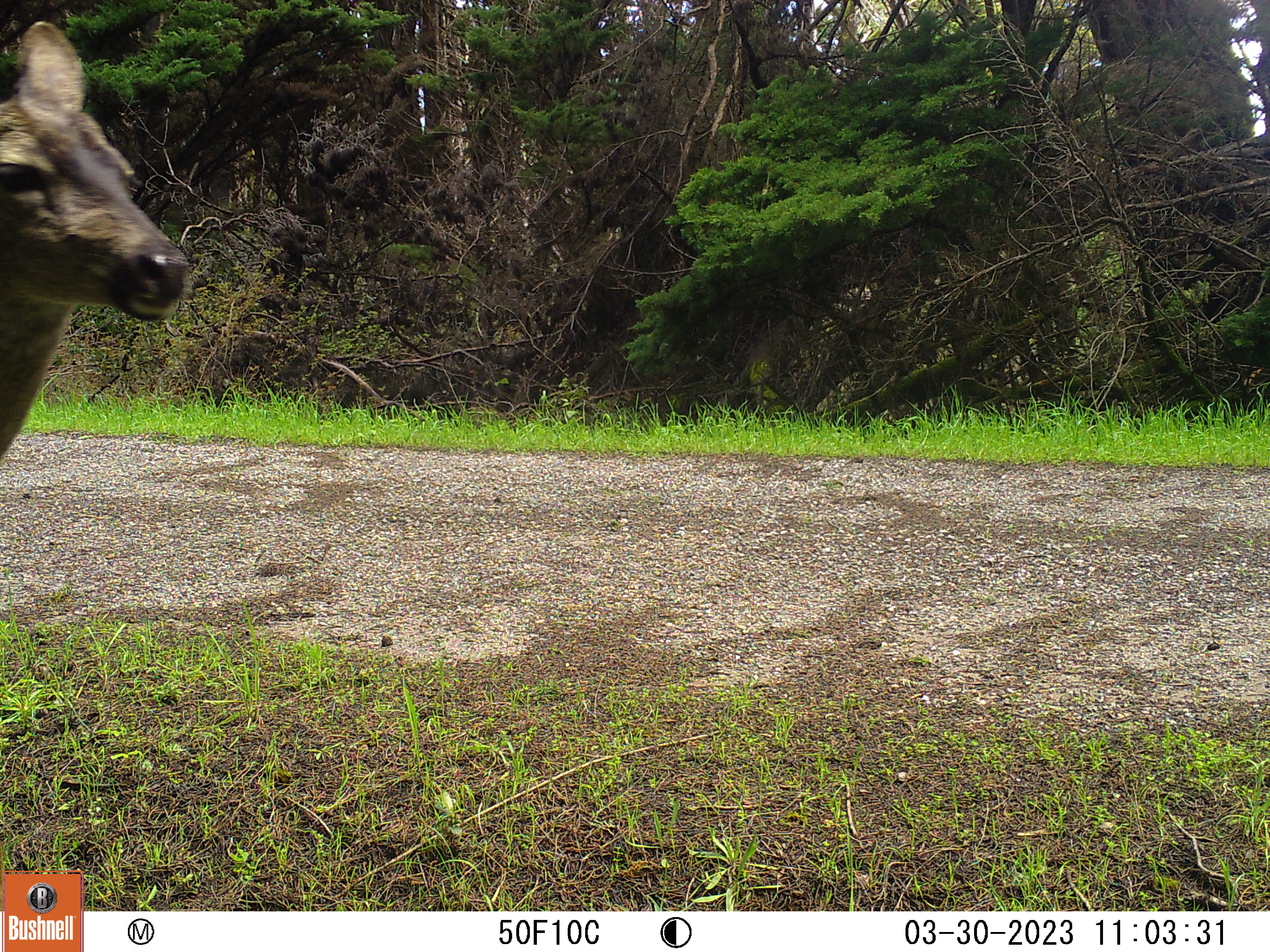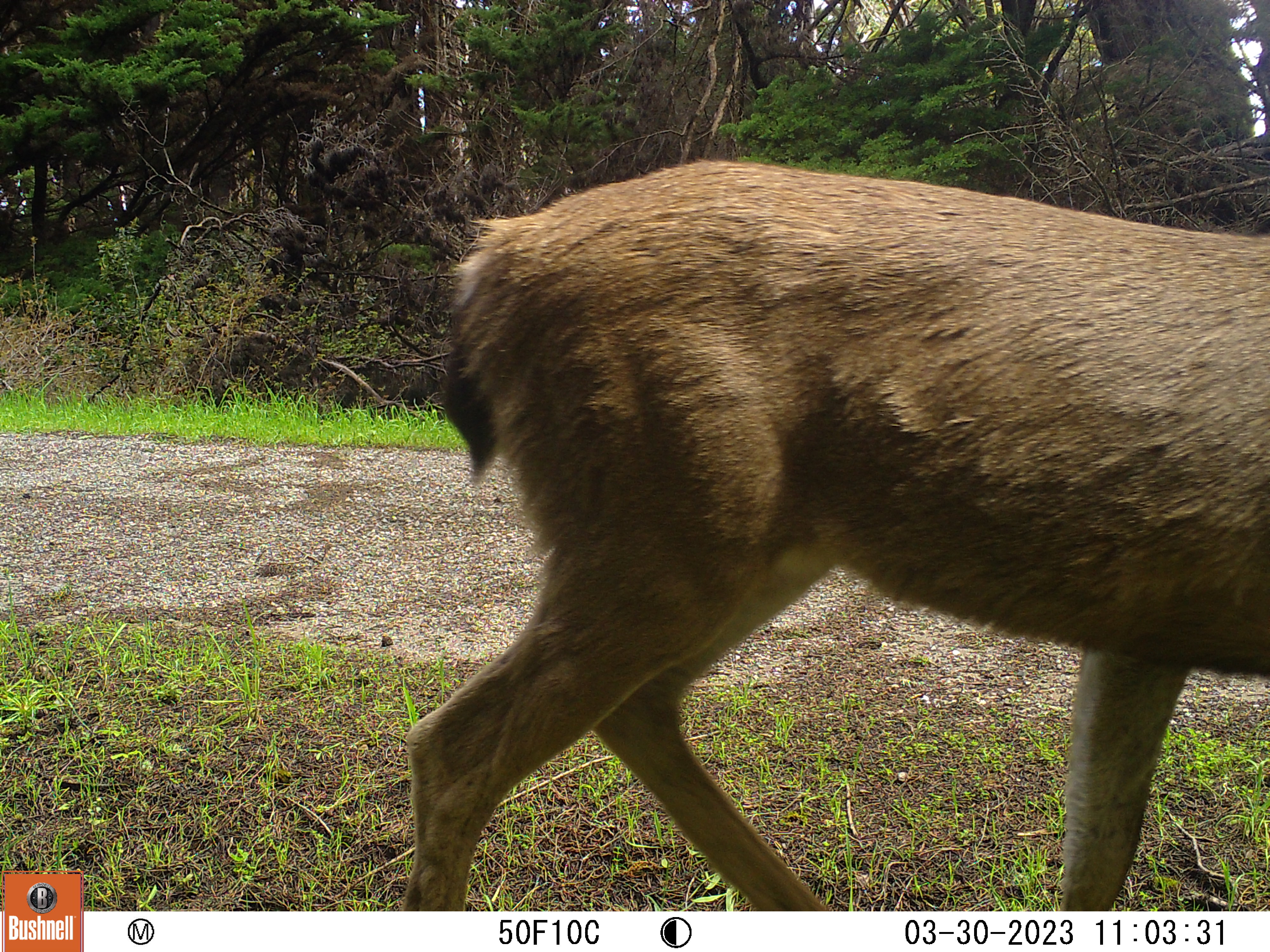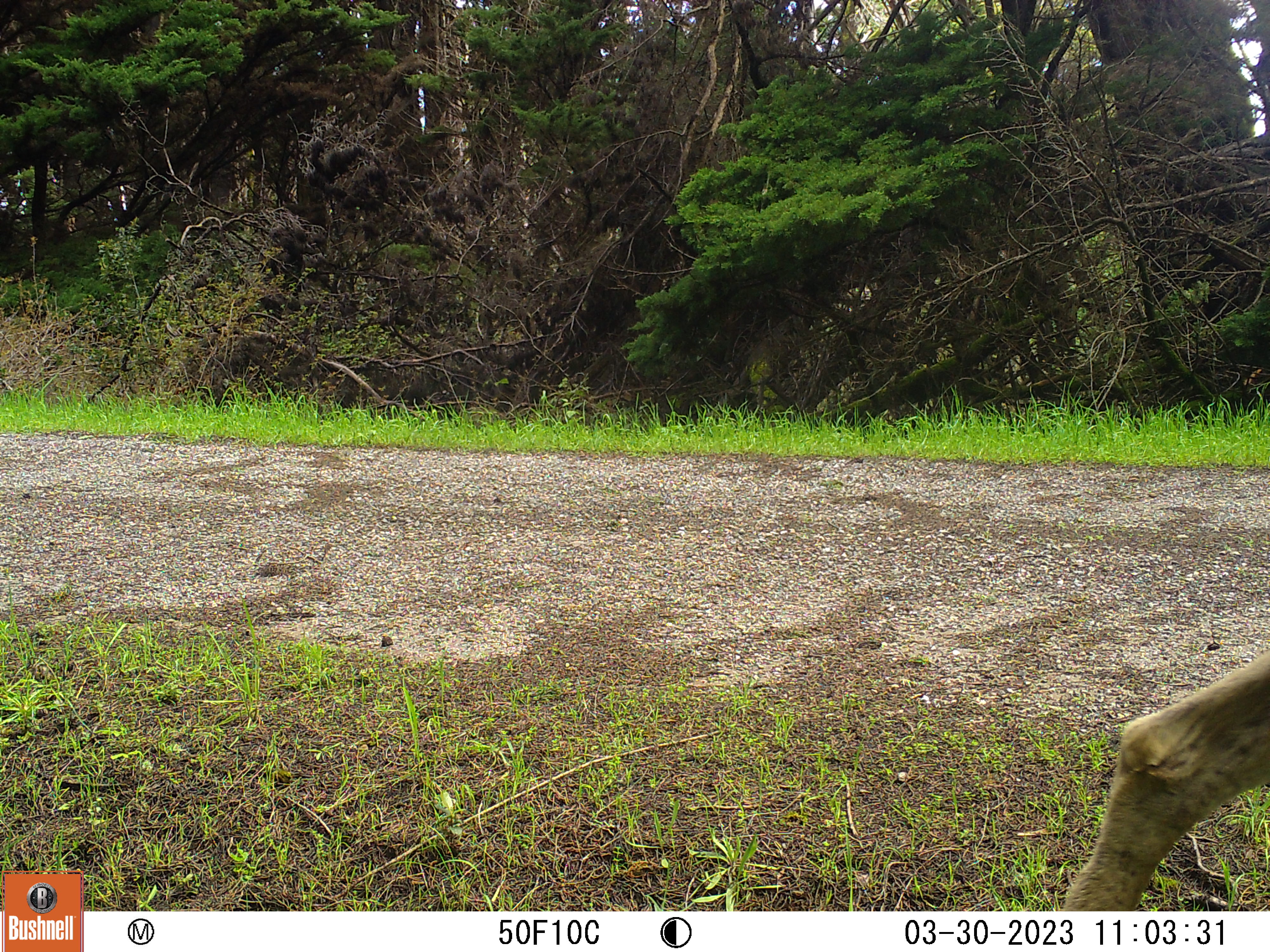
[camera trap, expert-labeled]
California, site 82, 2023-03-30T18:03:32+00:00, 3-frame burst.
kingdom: Animalia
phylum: Chordata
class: Mammalia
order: Artiodactyla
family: Cervidae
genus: Odocoileus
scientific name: Odocoileus hemionus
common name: mule deer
Mule deer (Odocoileus hemionus).